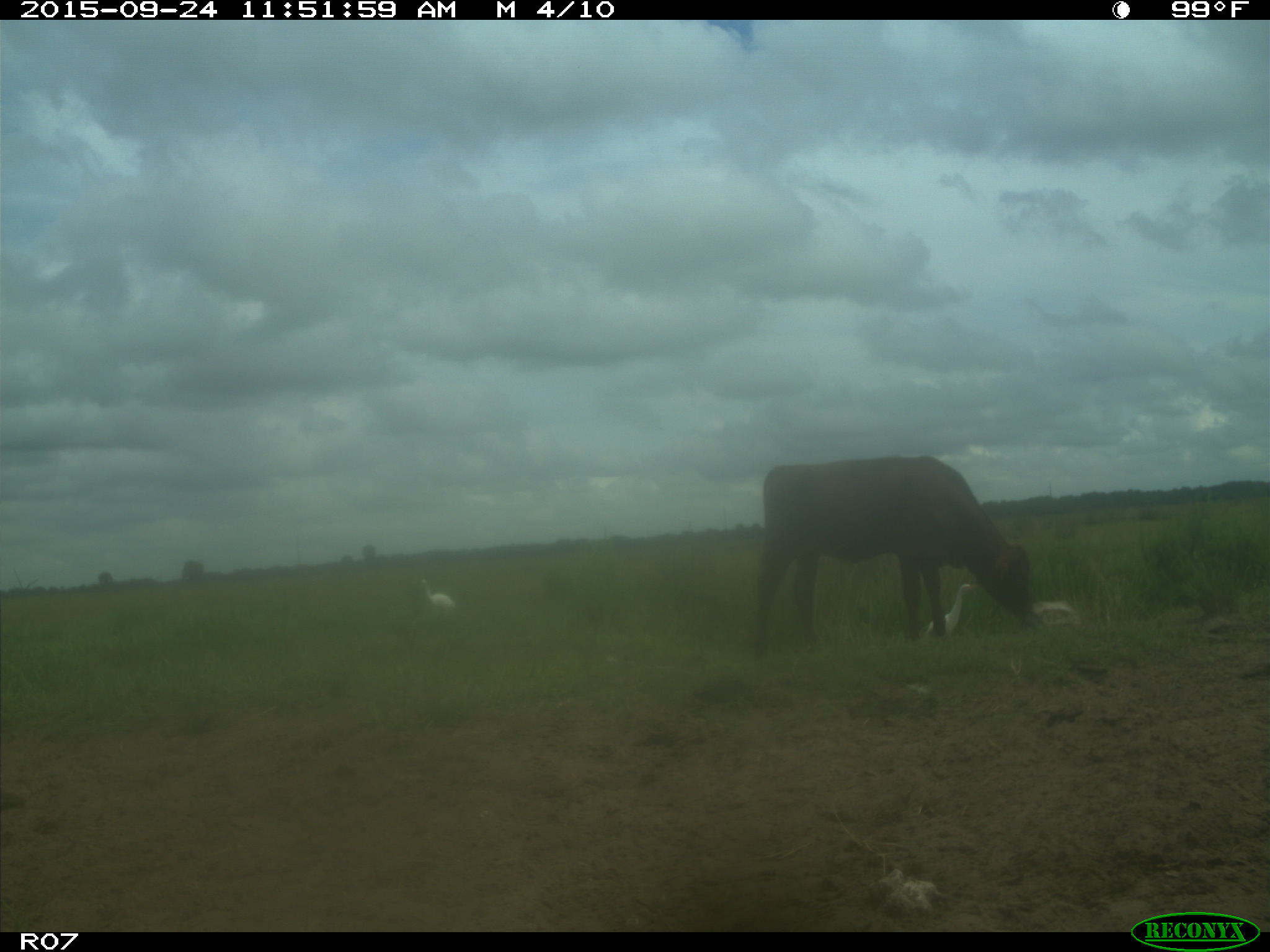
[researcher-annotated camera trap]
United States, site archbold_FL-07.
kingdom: Animalia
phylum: Chordata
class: Mammalia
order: Artiodactyla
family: Bovidae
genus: Bos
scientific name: Bos taurus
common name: domestic cow